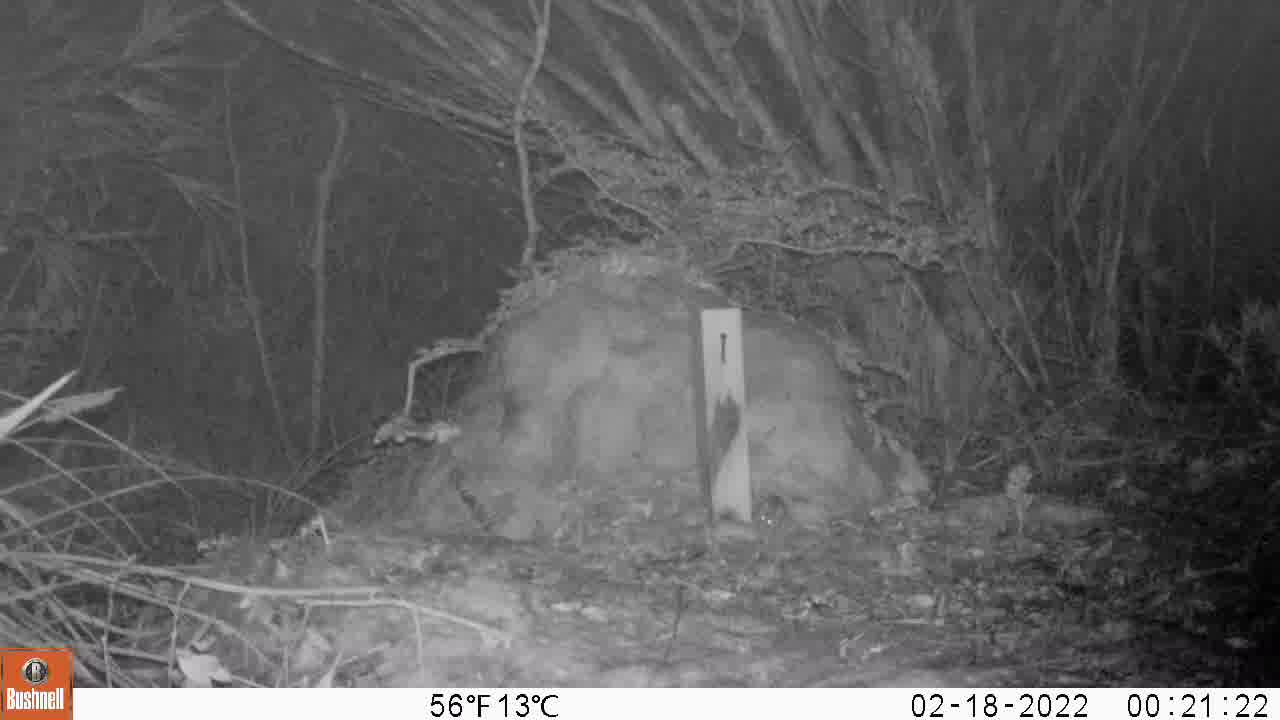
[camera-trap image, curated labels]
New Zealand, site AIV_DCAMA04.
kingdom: Animalia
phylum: Chordata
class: Mammalia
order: Rodentia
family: Muridae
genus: Mus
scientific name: Mus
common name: mouse